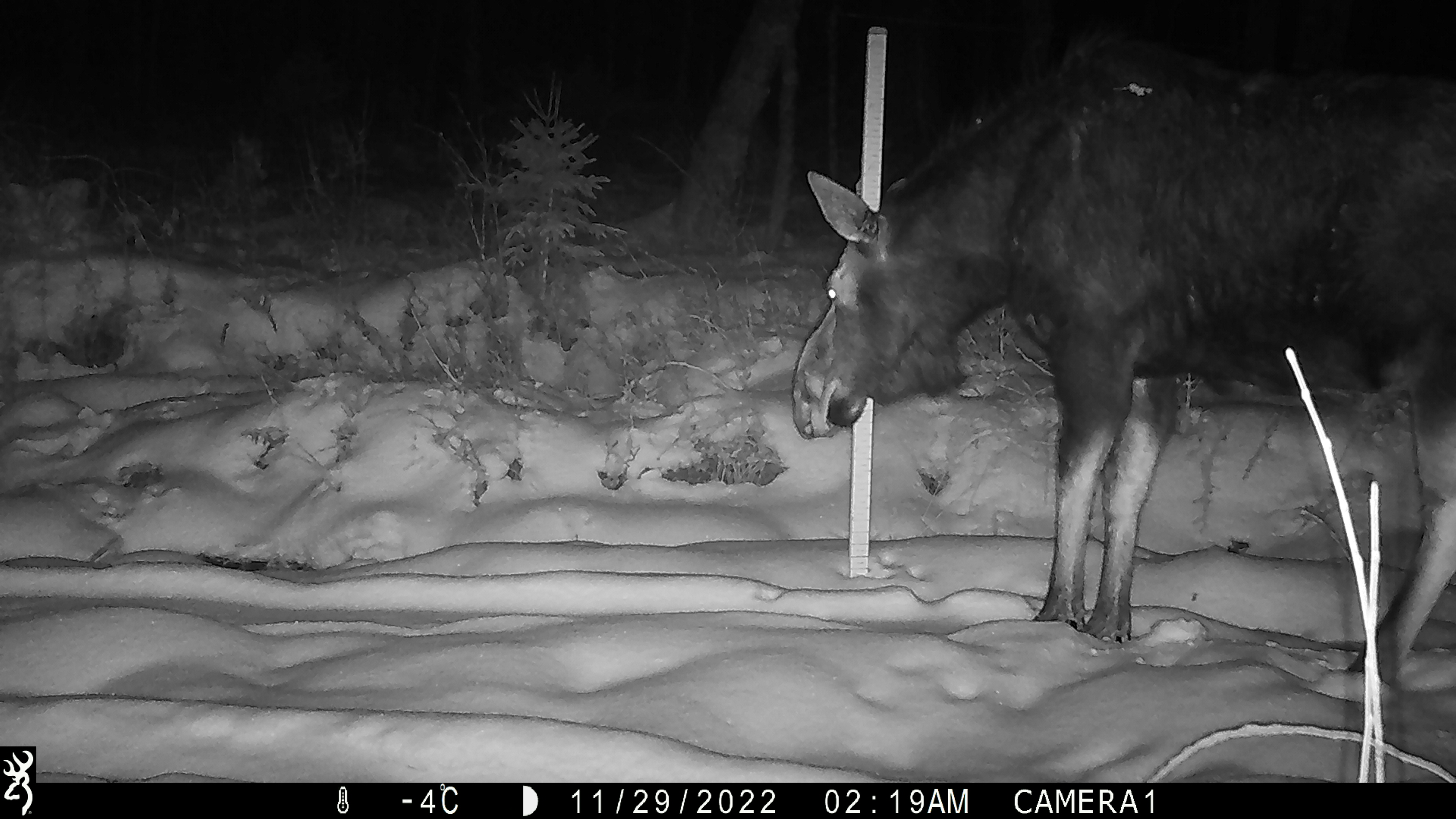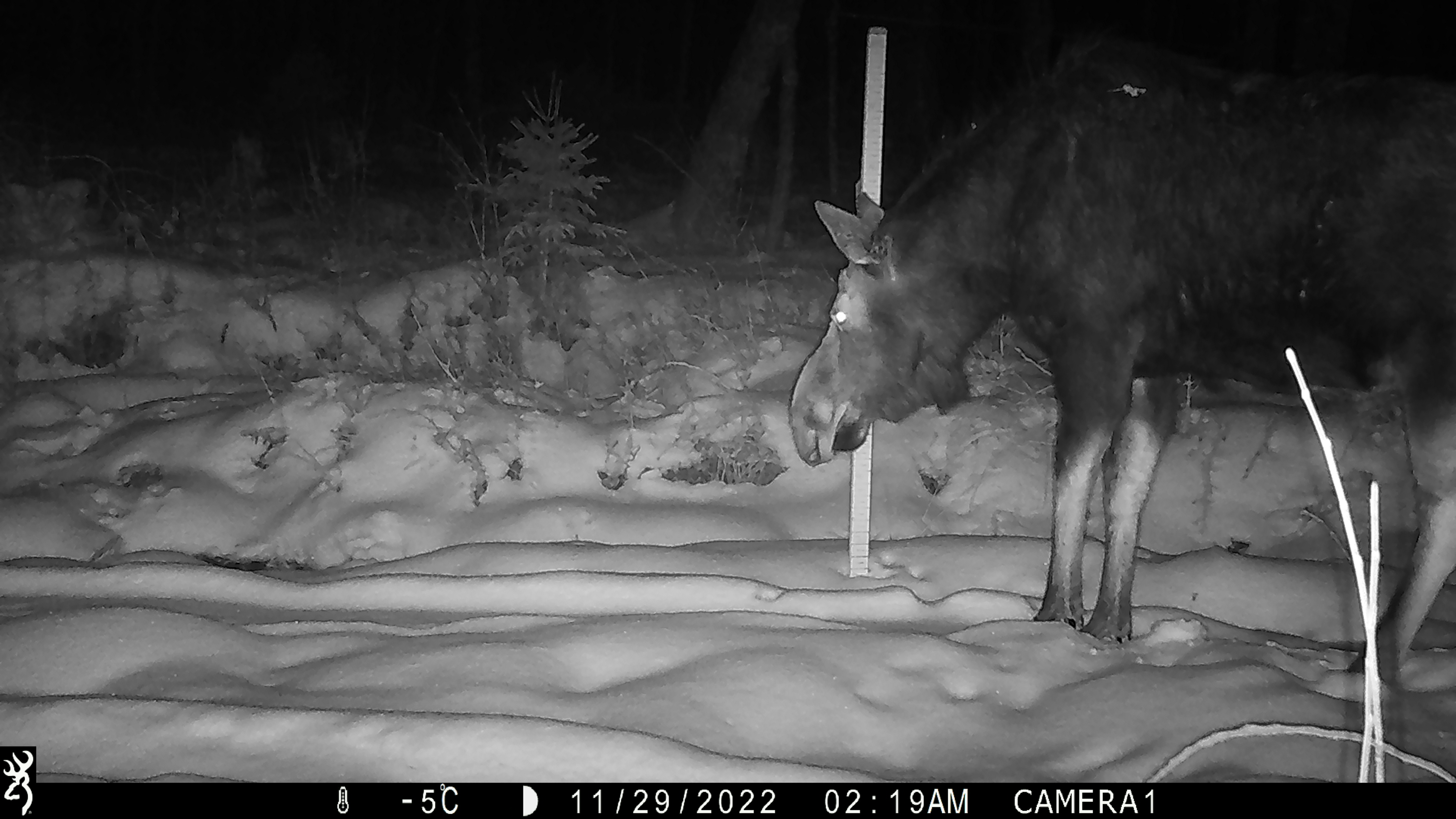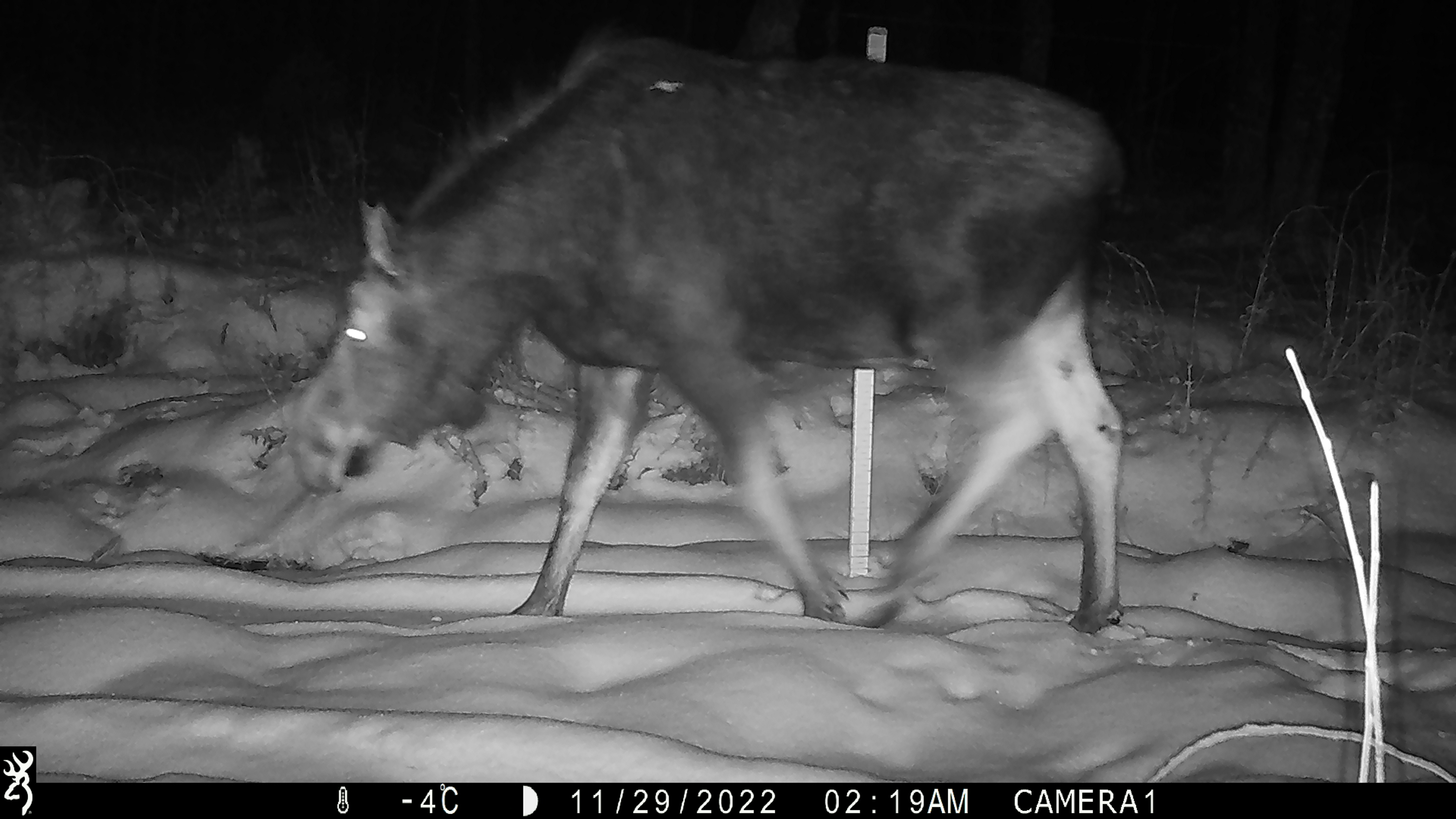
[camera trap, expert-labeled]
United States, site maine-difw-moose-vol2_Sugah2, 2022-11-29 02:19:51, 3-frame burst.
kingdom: Animalia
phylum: Chordata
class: Mammalia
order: Artiodactyla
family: Cervidae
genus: Alces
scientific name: Alces alces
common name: moose